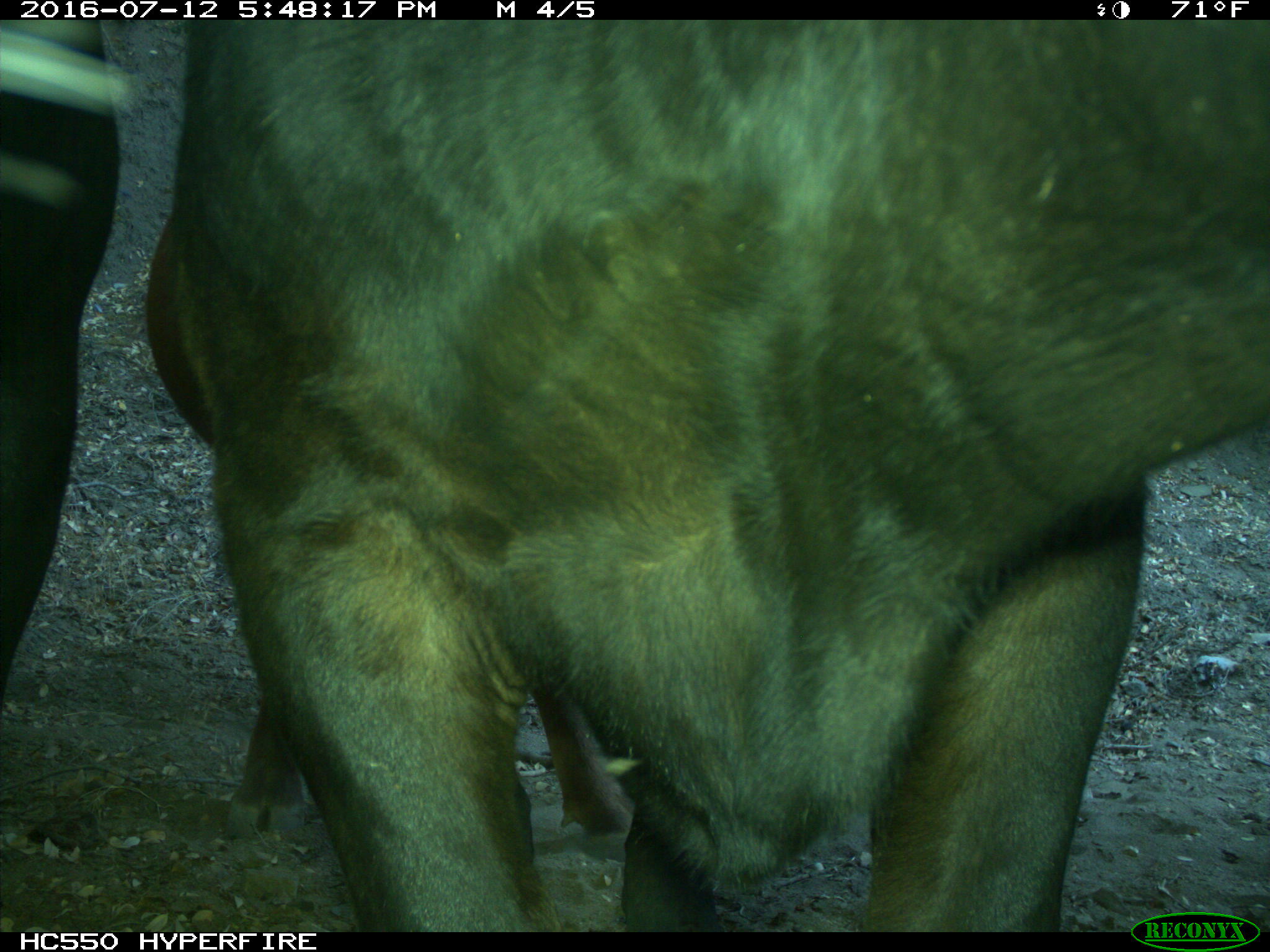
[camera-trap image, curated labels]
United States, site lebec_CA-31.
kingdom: Animalia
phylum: Chordata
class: Mammalia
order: Artiodactyla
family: Bovidae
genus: Bos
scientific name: Bos taurus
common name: domestic cow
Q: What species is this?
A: Bos taurus (domestic cow).